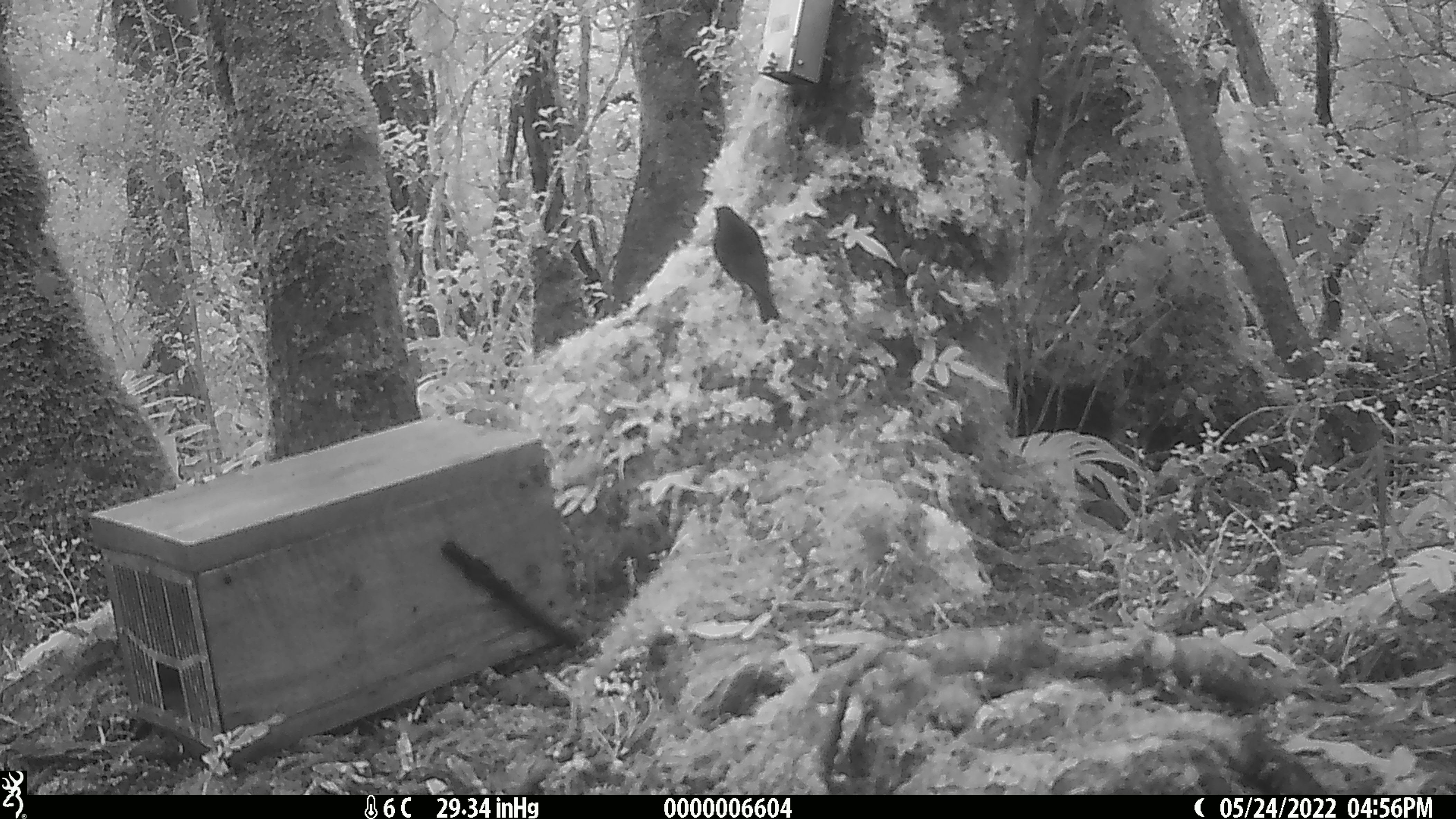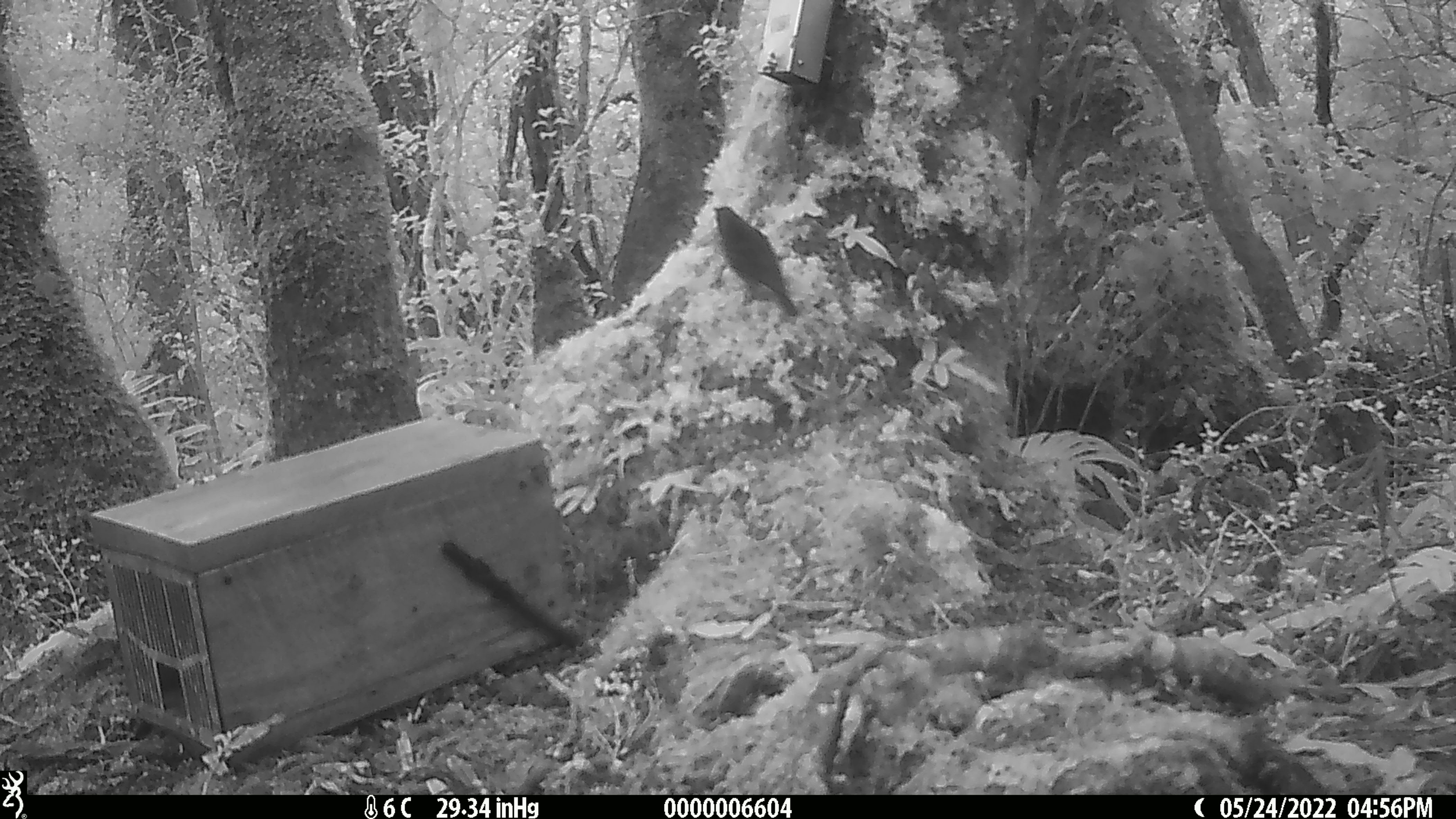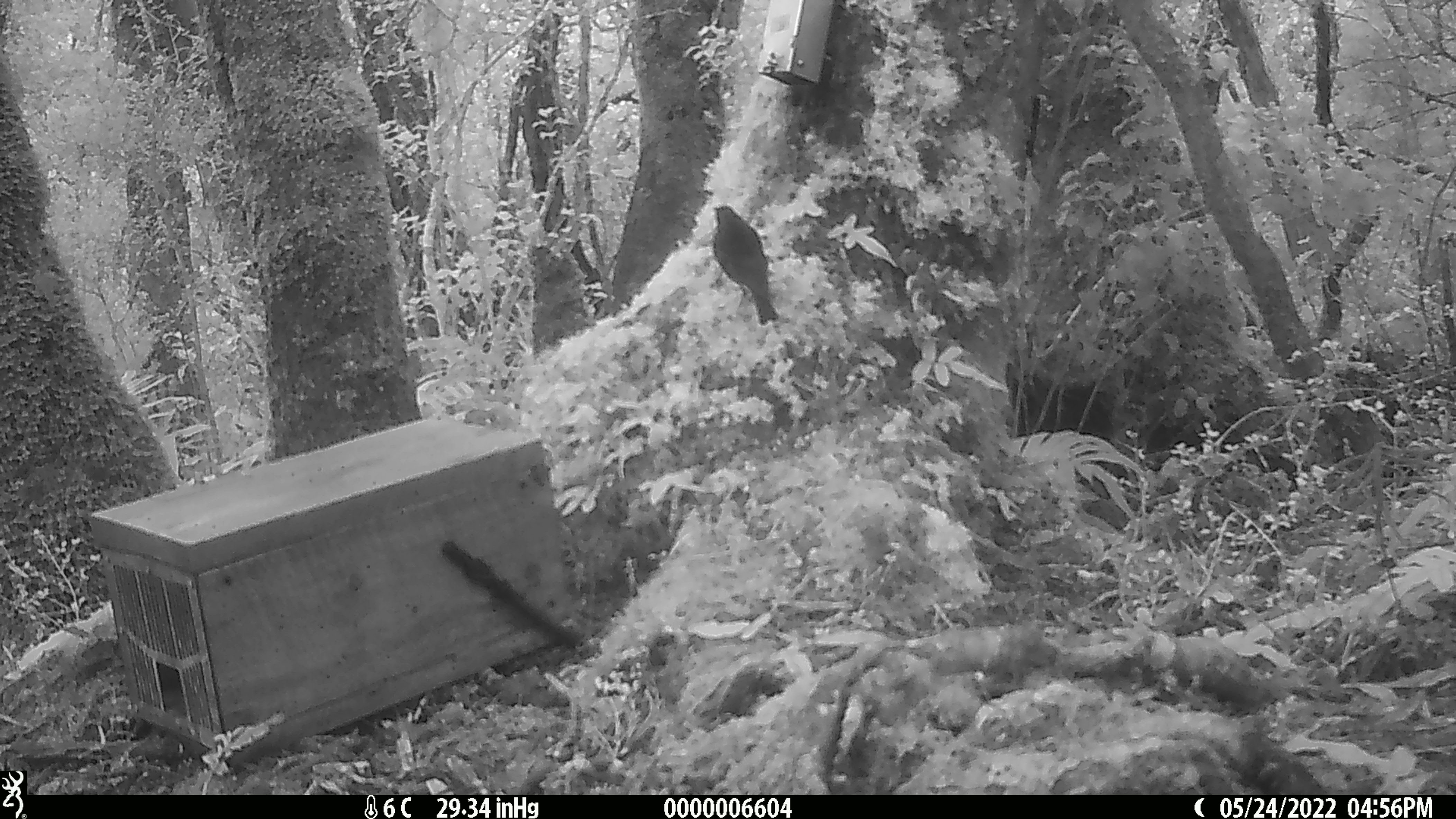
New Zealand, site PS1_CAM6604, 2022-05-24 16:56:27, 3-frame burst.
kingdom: Animalia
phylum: Chordata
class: Aves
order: Passeriformes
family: Petroicidae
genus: Petroica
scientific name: Petroica australis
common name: new zealand robin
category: robin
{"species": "robin (new zealand robin) (Petroica australis)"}